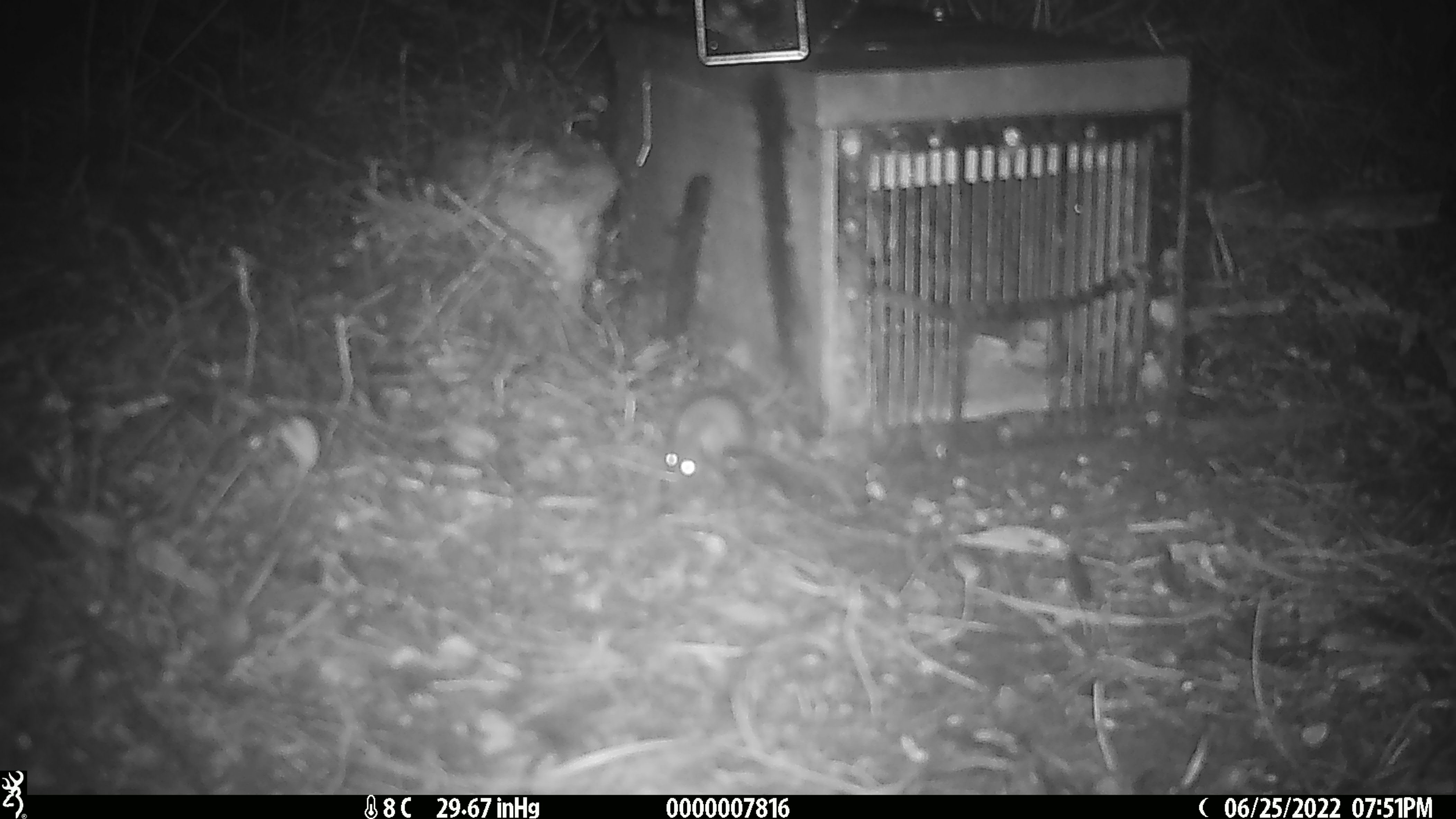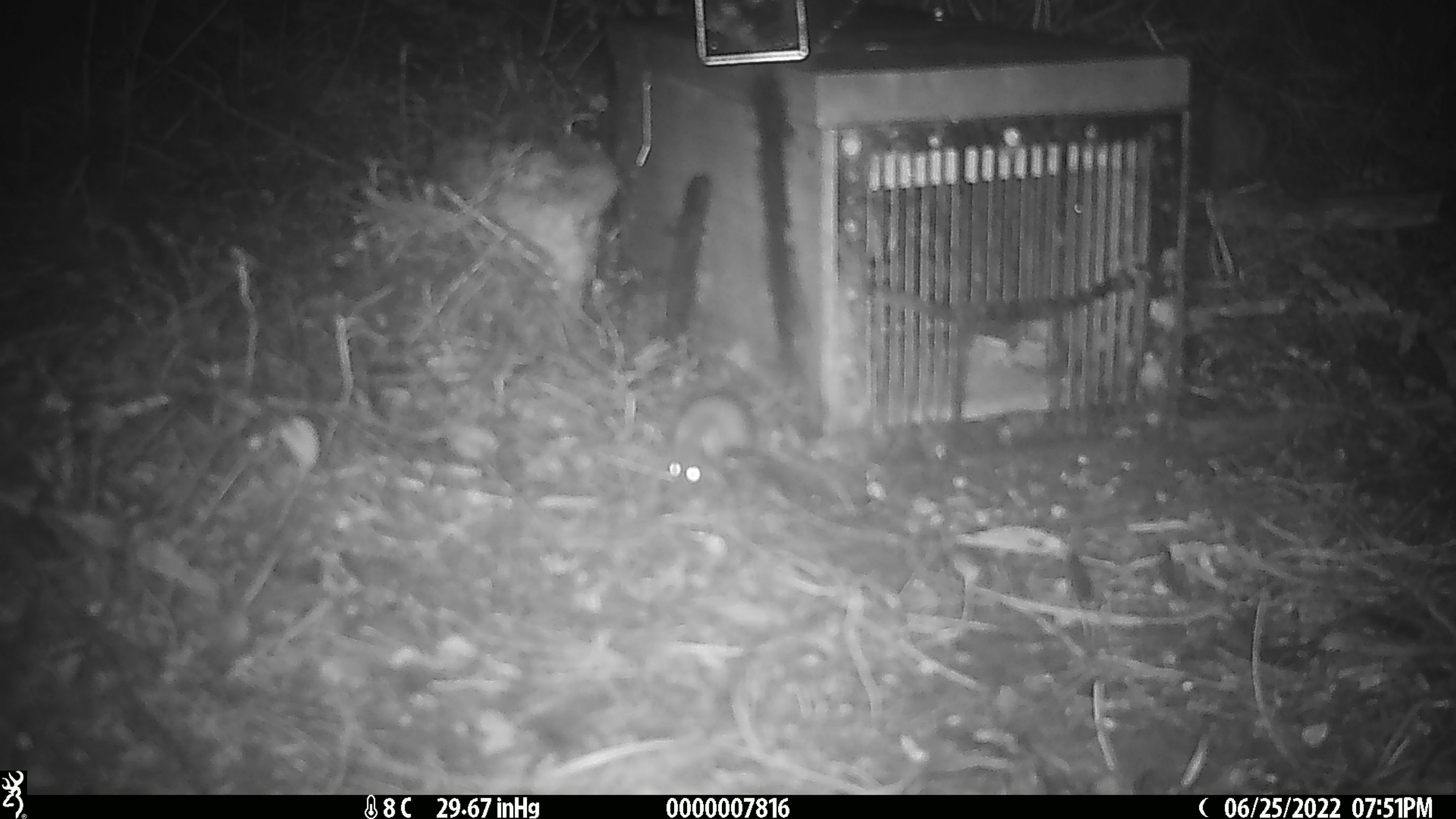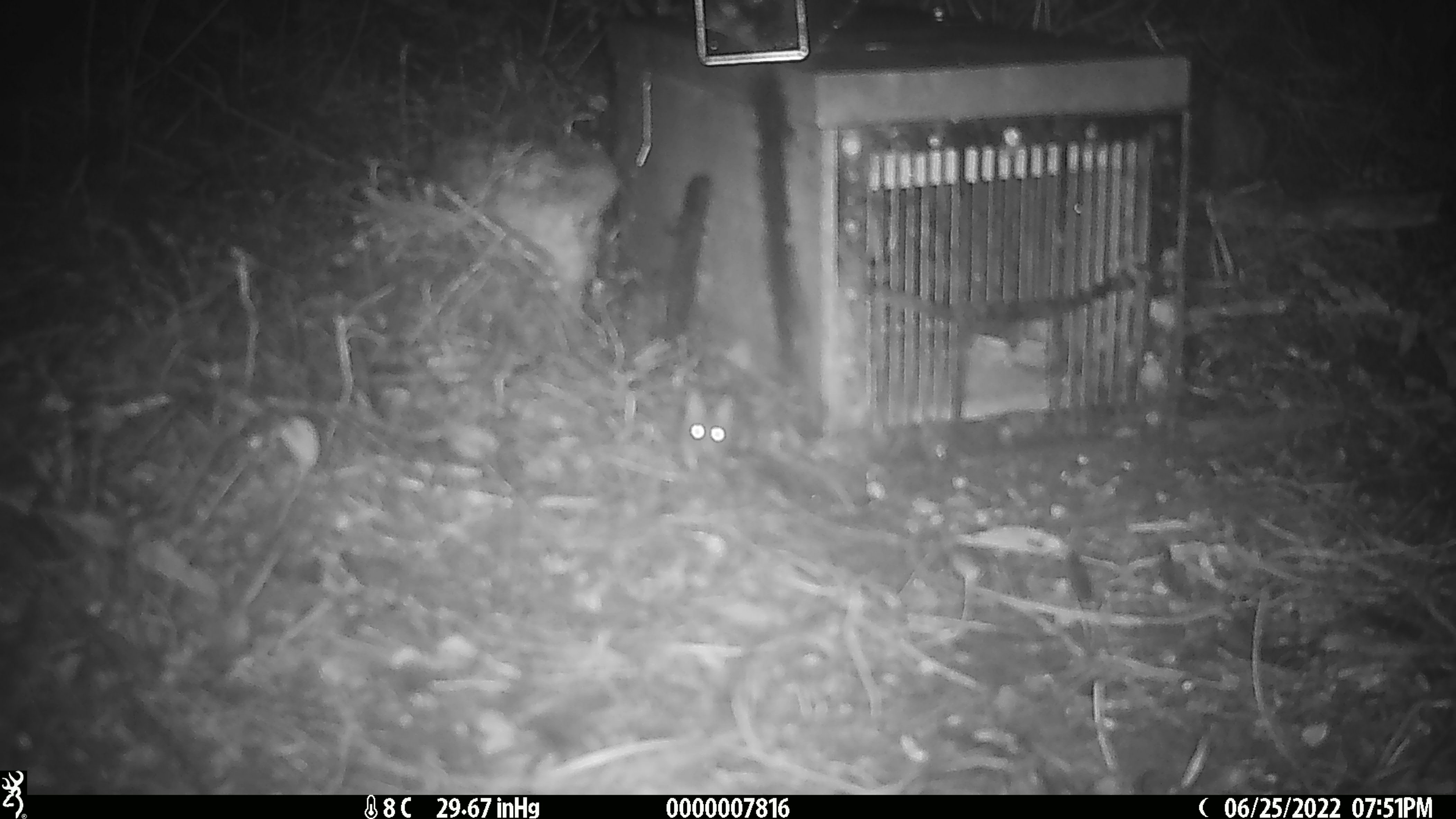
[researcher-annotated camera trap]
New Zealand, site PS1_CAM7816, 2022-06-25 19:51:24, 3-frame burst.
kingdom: Animalia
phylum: Chordata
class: Mammalia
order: Rodentia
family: Muridae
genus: Mus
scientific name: Mus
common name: mouse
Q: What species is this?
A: Mouse (Mus).